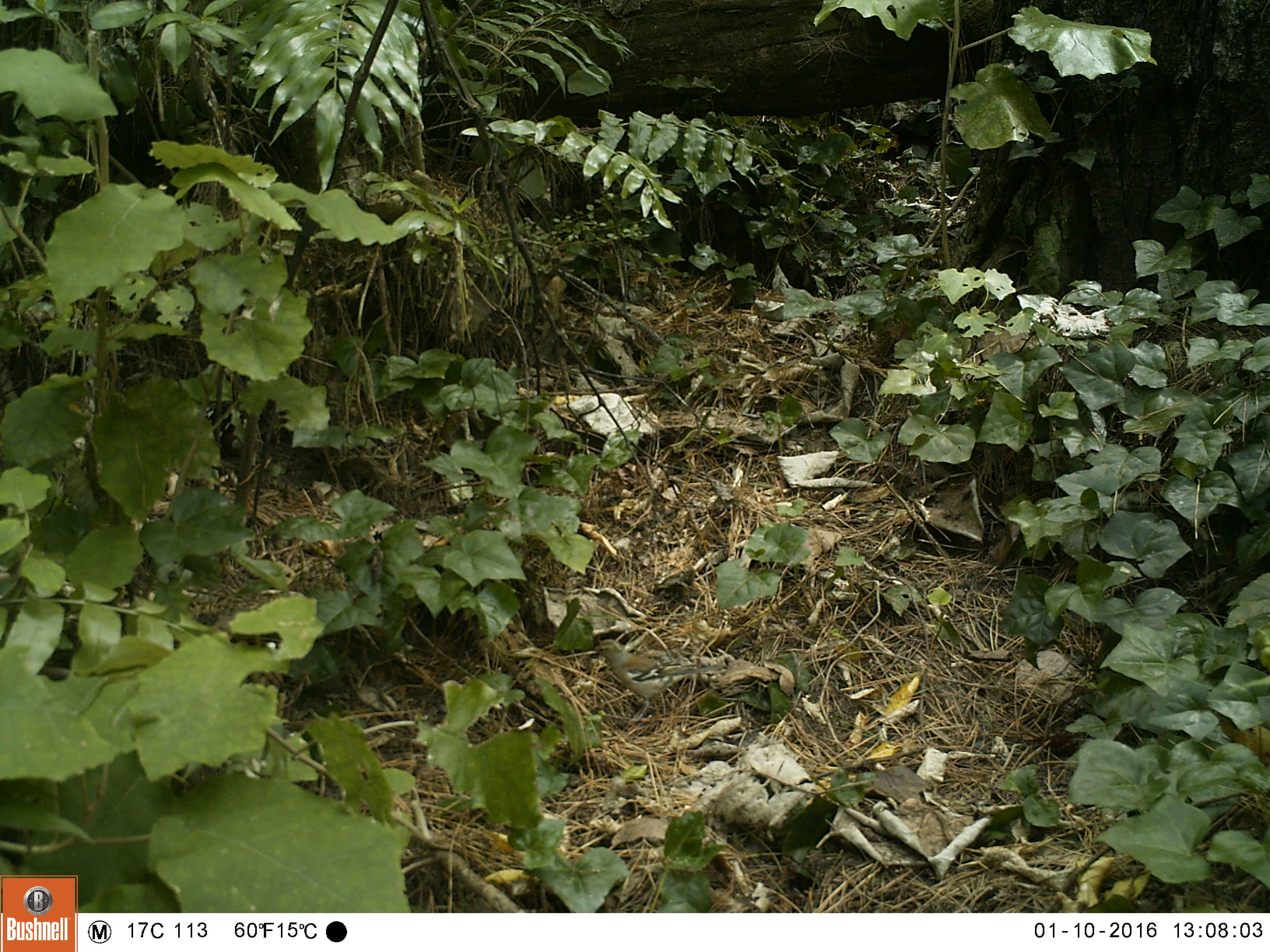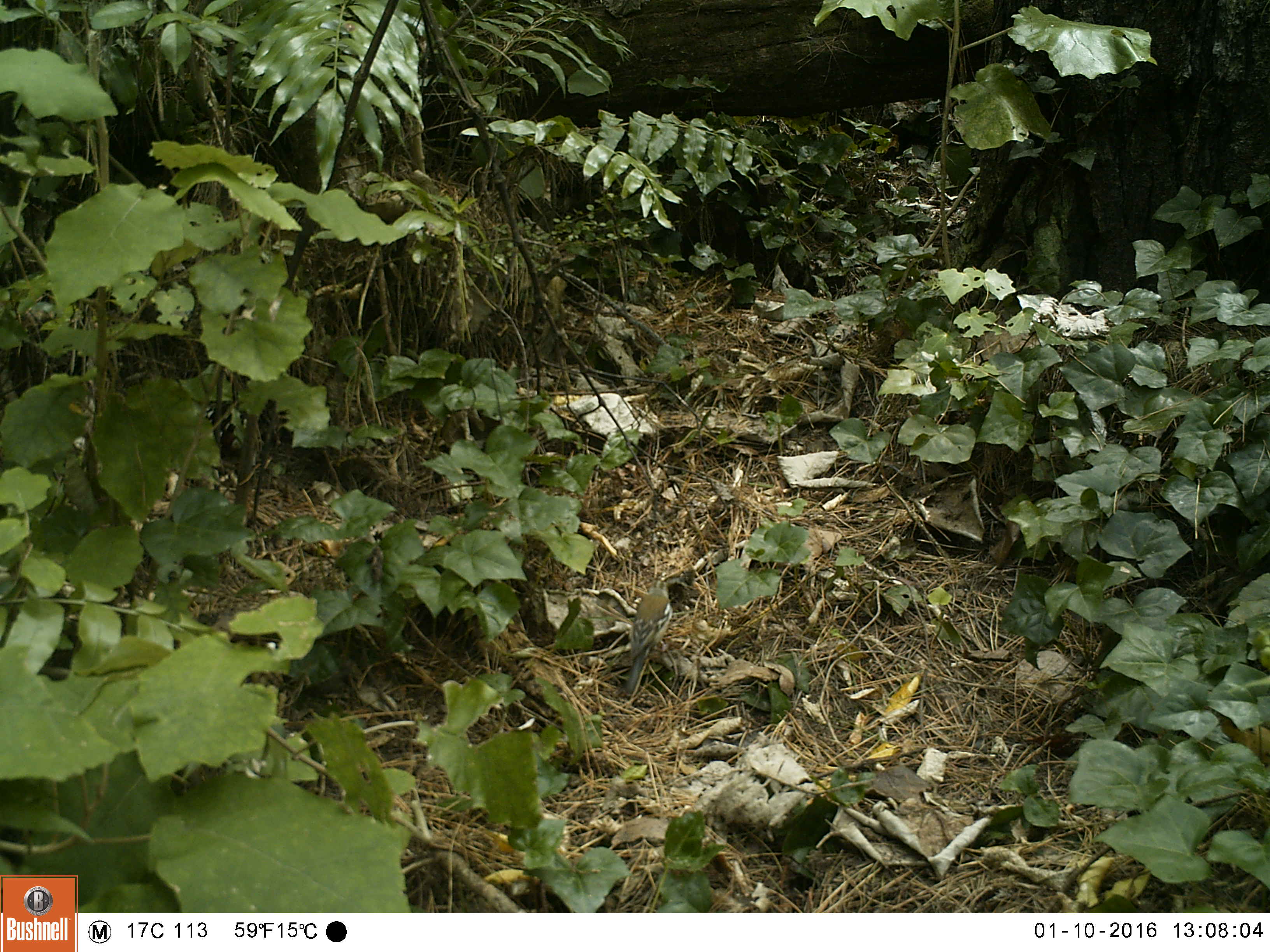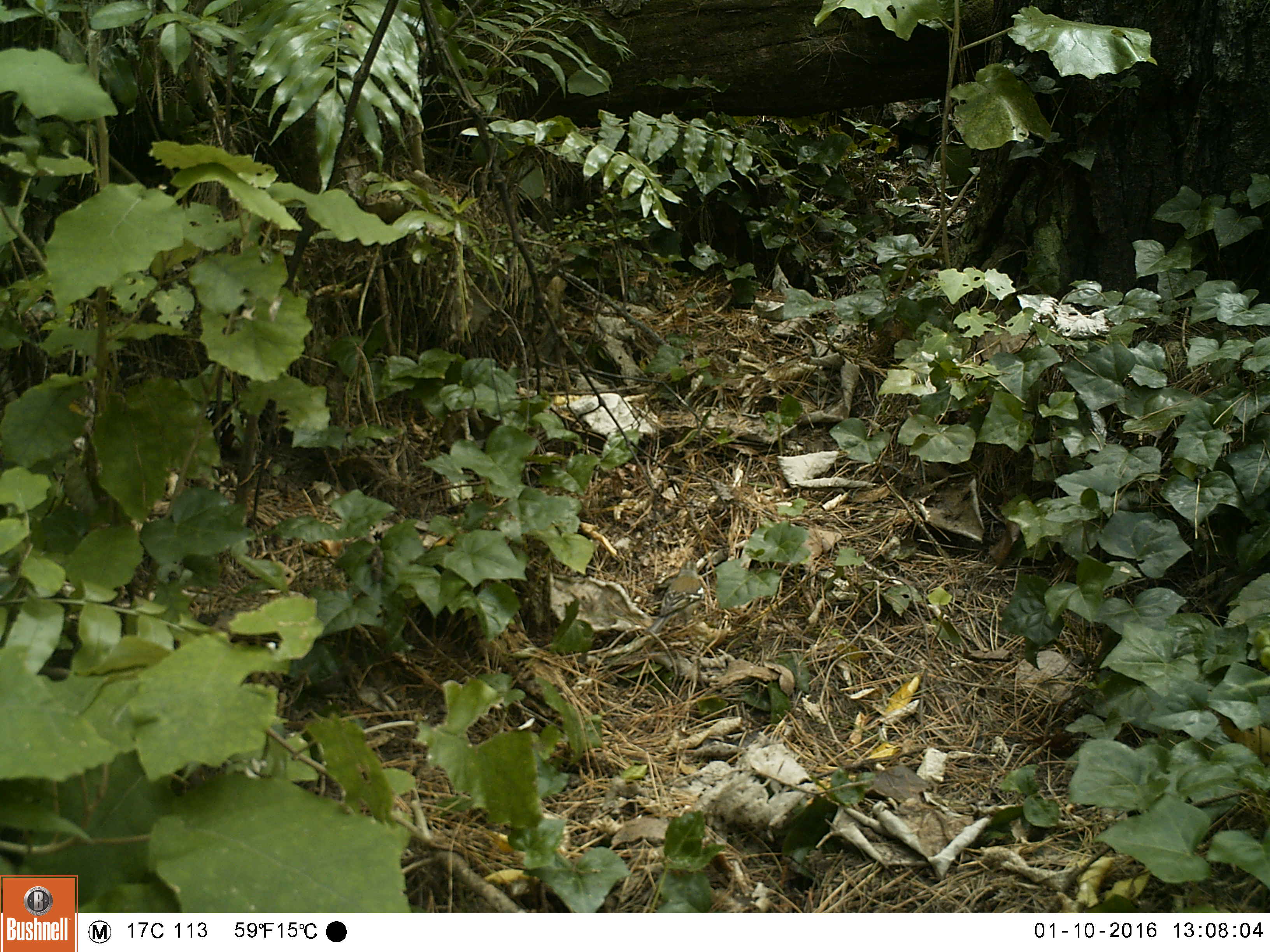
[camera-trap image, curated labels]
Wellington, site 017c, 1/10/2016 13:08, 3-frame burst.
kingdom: Animalia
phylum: Chordata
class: Aves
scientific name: Aves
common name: bird